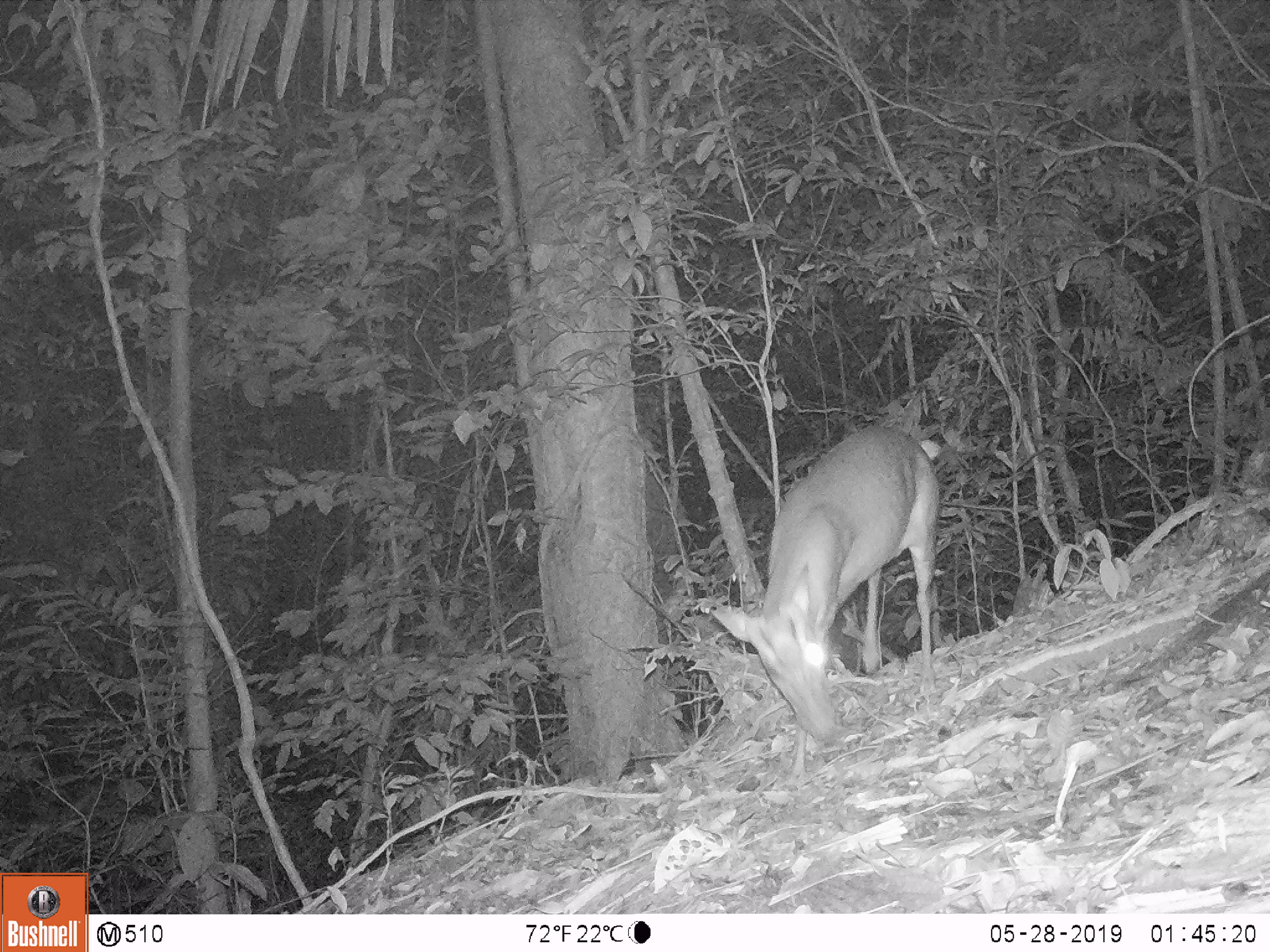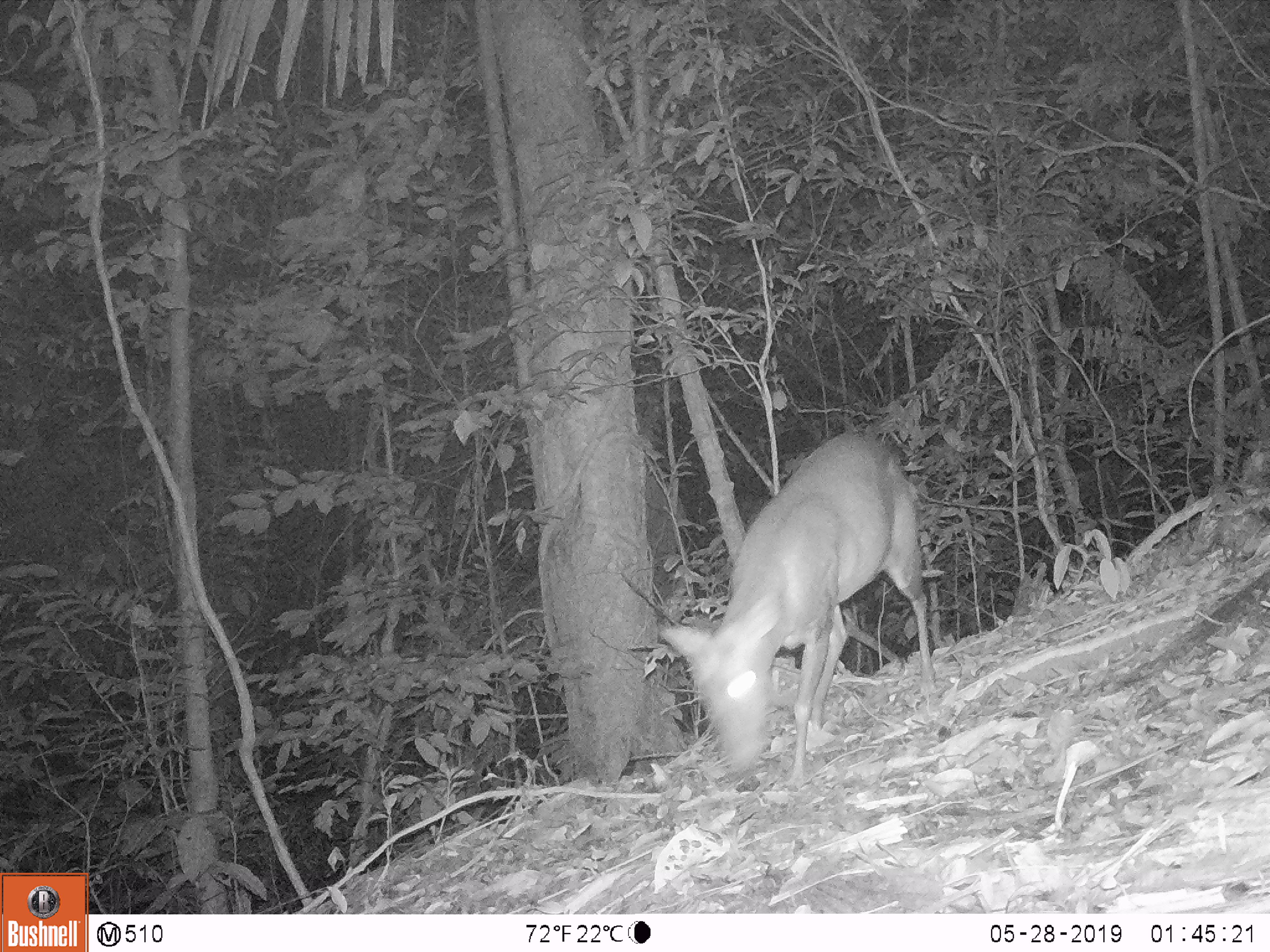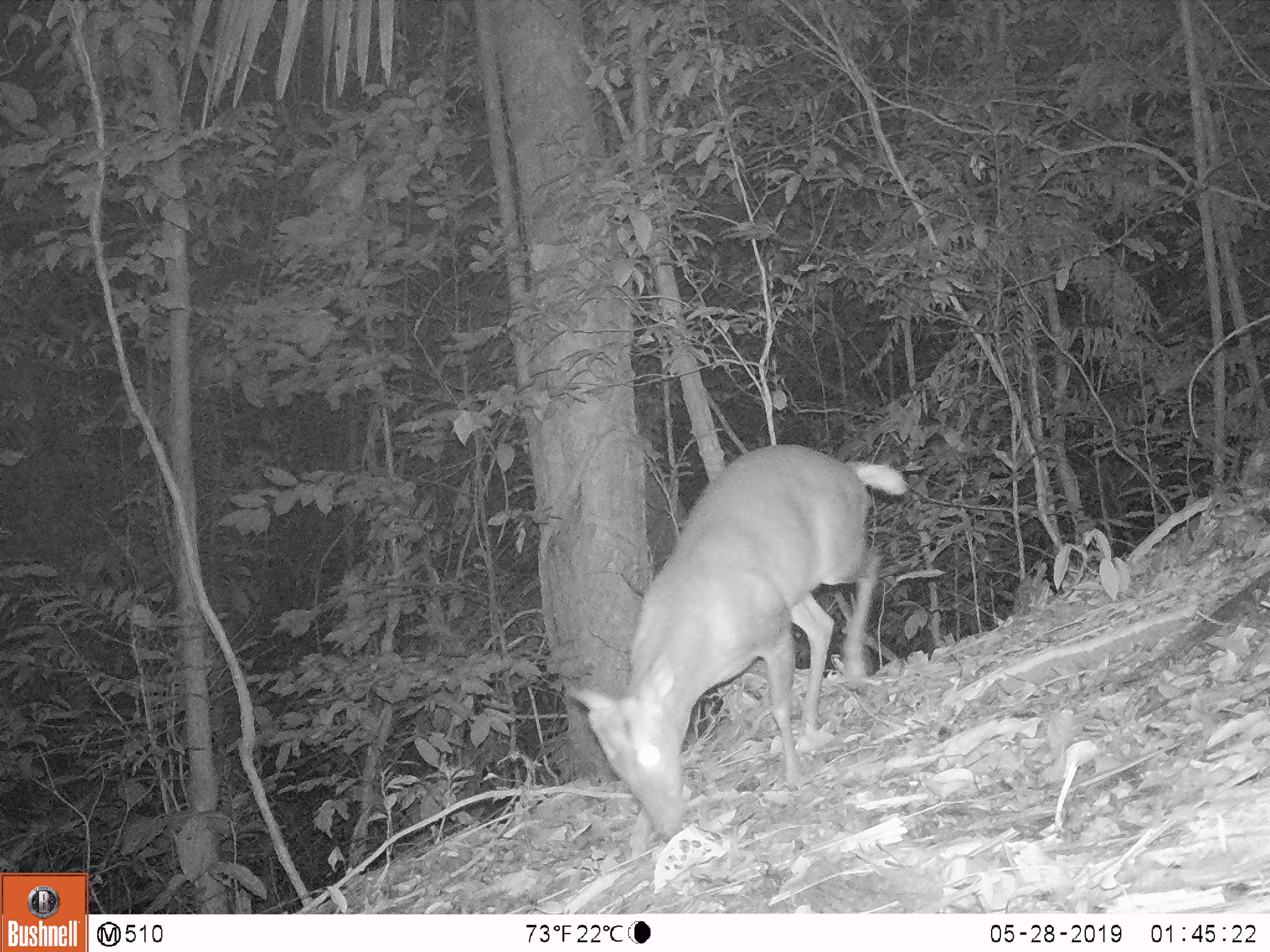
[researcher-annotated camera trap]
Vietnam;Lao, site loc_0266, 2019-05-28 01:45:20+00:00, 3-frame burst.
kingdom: Animalia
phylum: Chordata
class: Mammalia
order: Artiodactyla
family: Cervidae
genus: Muntiacus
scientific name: Muntiacus rooseveltorum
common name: roosevelt's muntjac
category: roosevelts muntjac group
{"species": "roosevelts muntjac group (roosevelt's muntjac) (Muntiacus rooseveltorum)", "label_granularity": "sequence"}